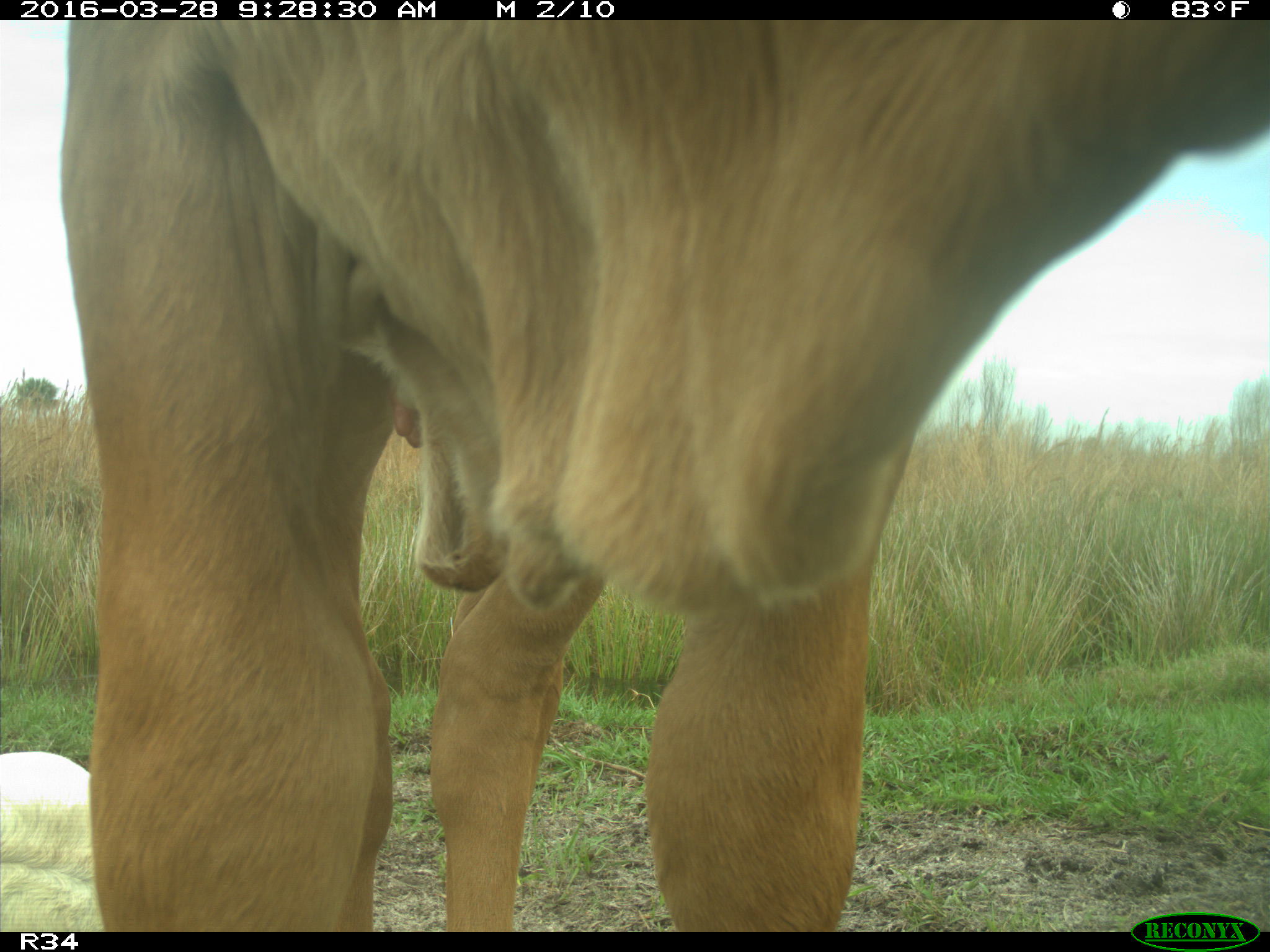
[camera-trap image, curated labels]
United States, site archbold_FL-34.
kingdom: Animalia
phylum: Chordata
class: Mammalia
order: Artiodactyla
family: Bovidae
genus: Bos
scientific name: Bos taurus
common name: domestic cow